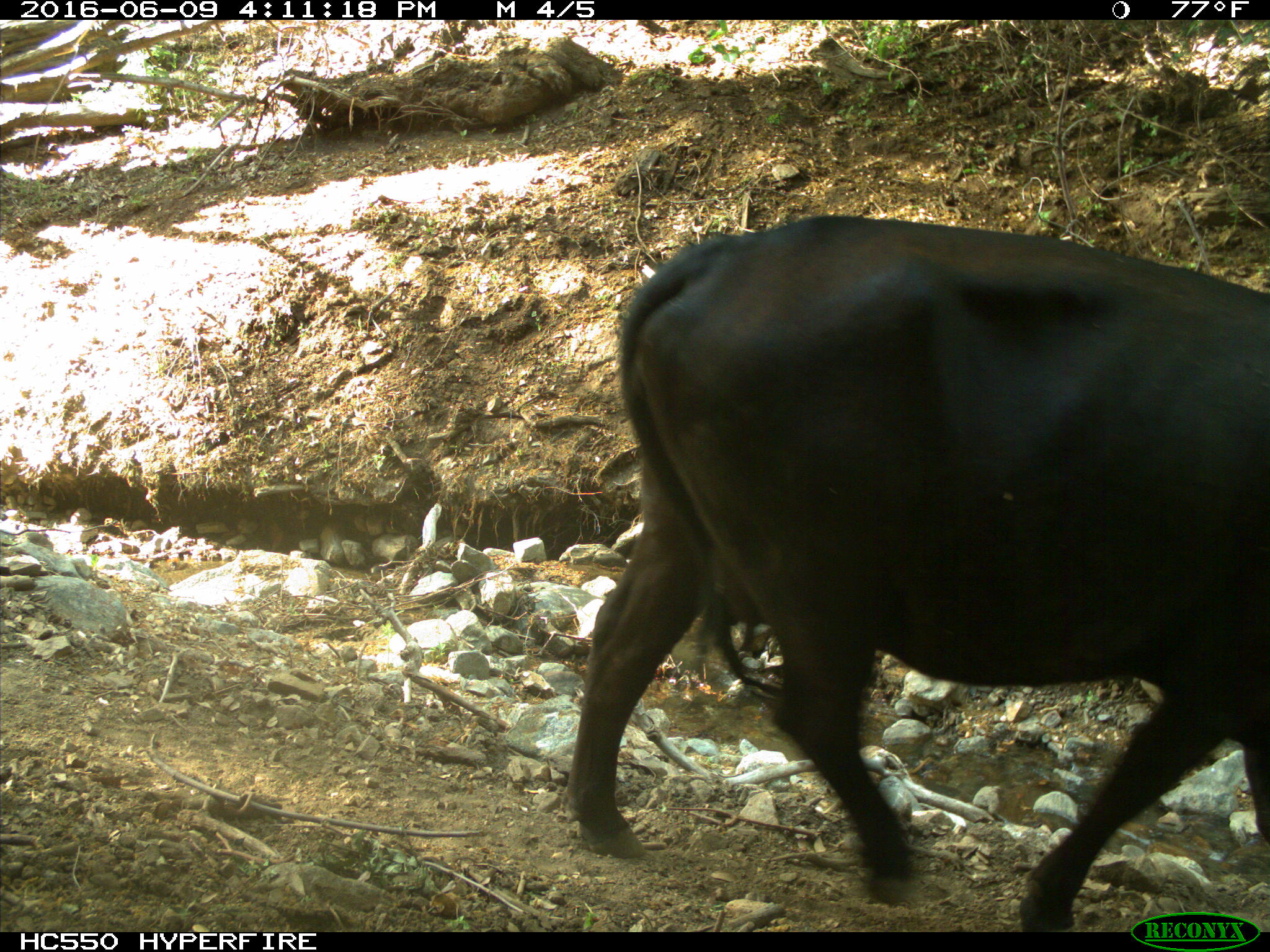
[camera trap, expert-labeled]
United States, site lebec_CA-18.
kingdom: Animalia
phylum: Chordata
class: Mammalia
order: Artiodactyla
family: Bovidae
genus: Bos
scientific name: Bos taurus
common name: domestic cow